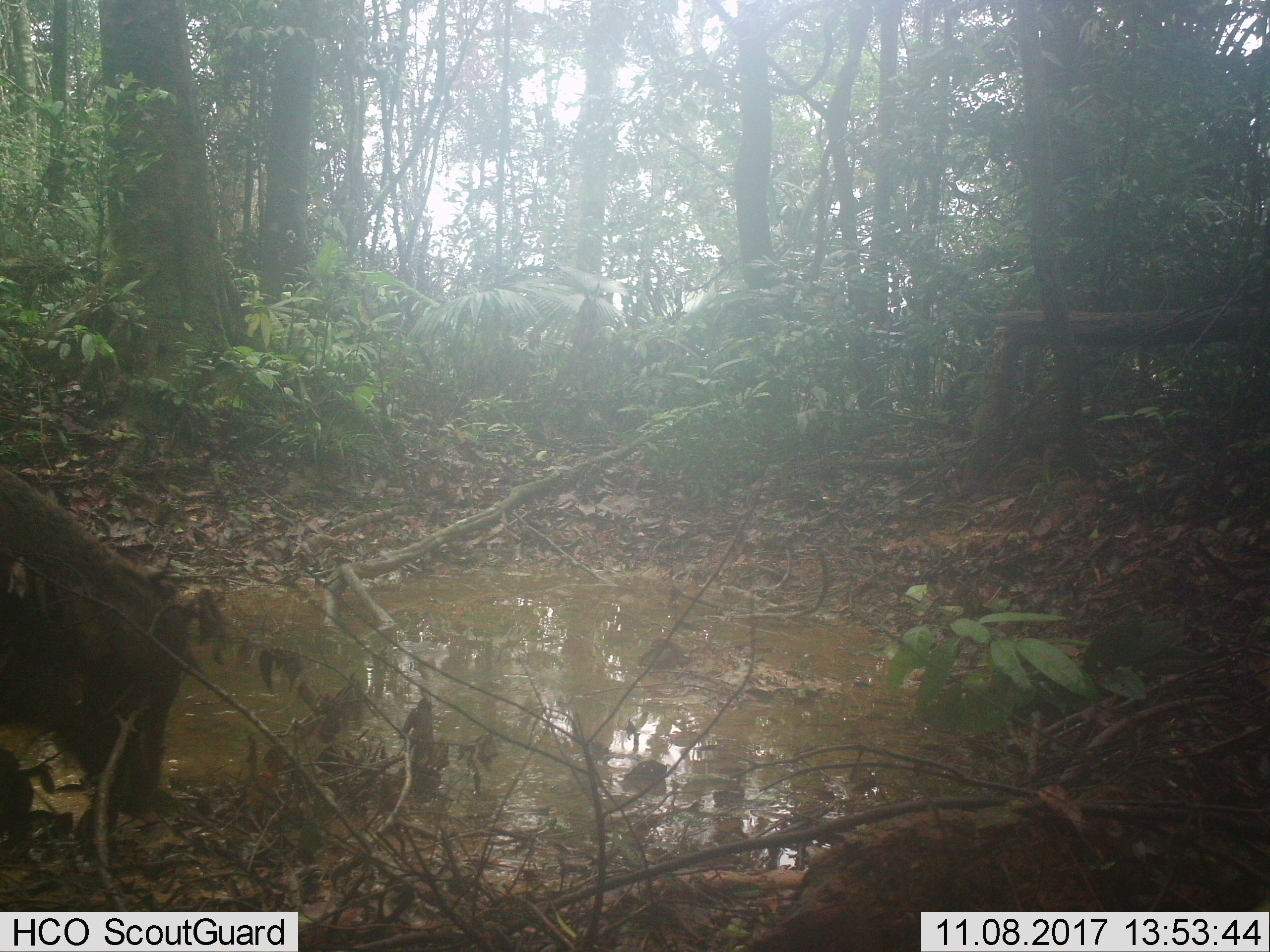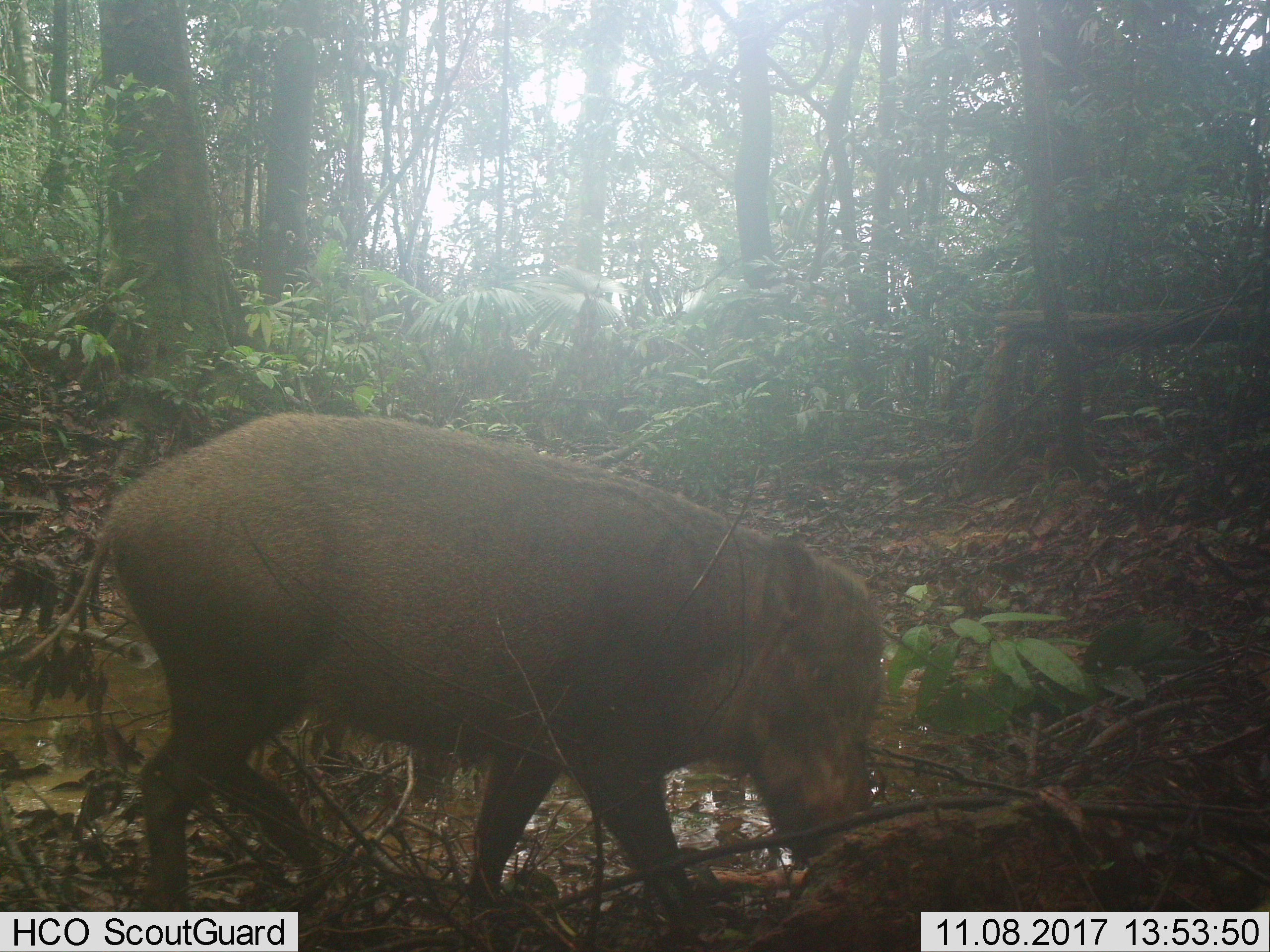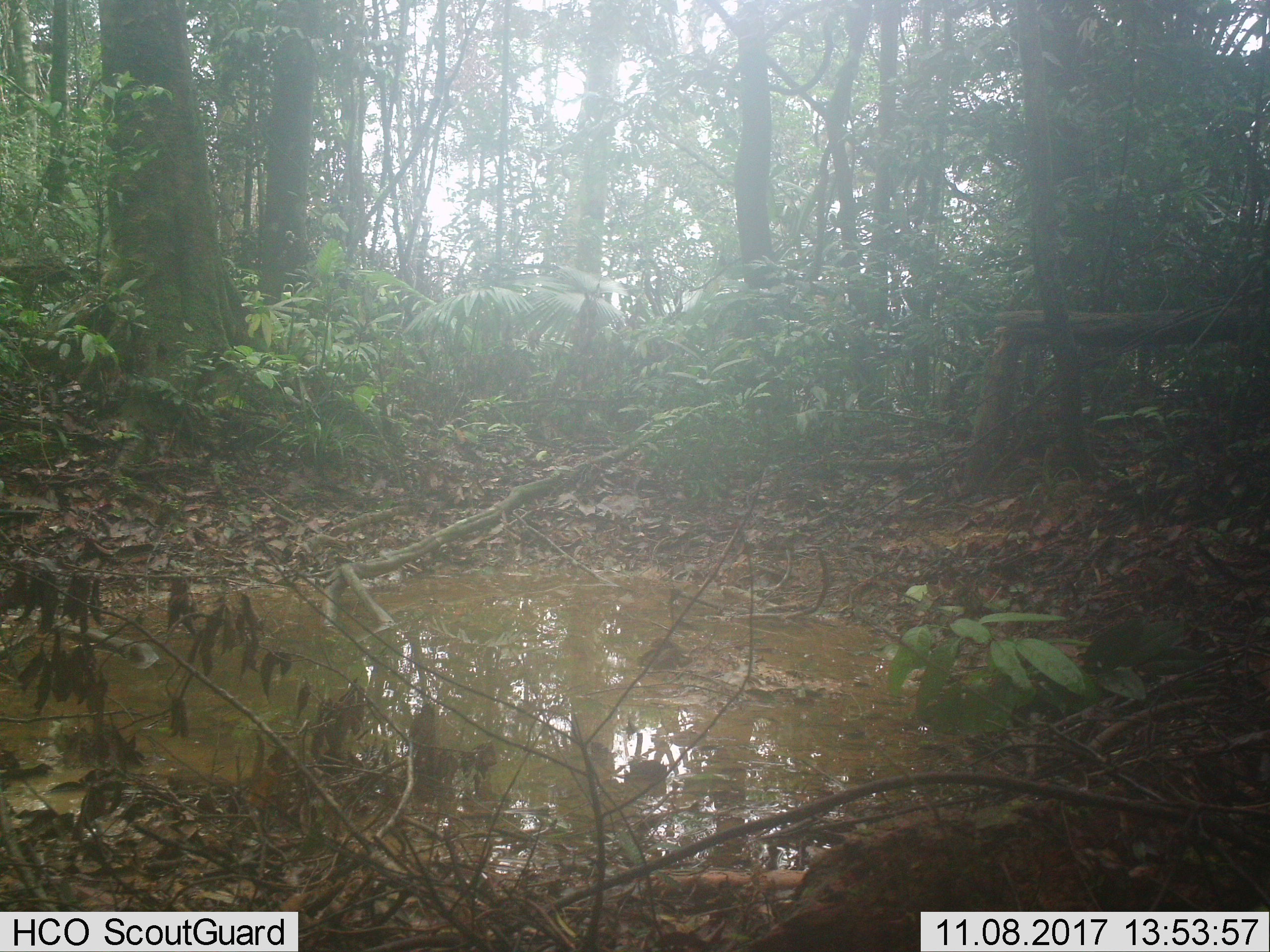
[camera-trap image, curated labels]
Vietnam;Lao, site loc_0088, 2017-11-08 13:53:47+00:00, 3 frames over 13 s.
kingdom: Animalia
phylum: Chordata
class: Mammalia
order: Artiodactyla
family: Suidae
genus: Sus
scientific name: Sus scrofa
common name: eurasian wild pig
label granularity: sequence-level